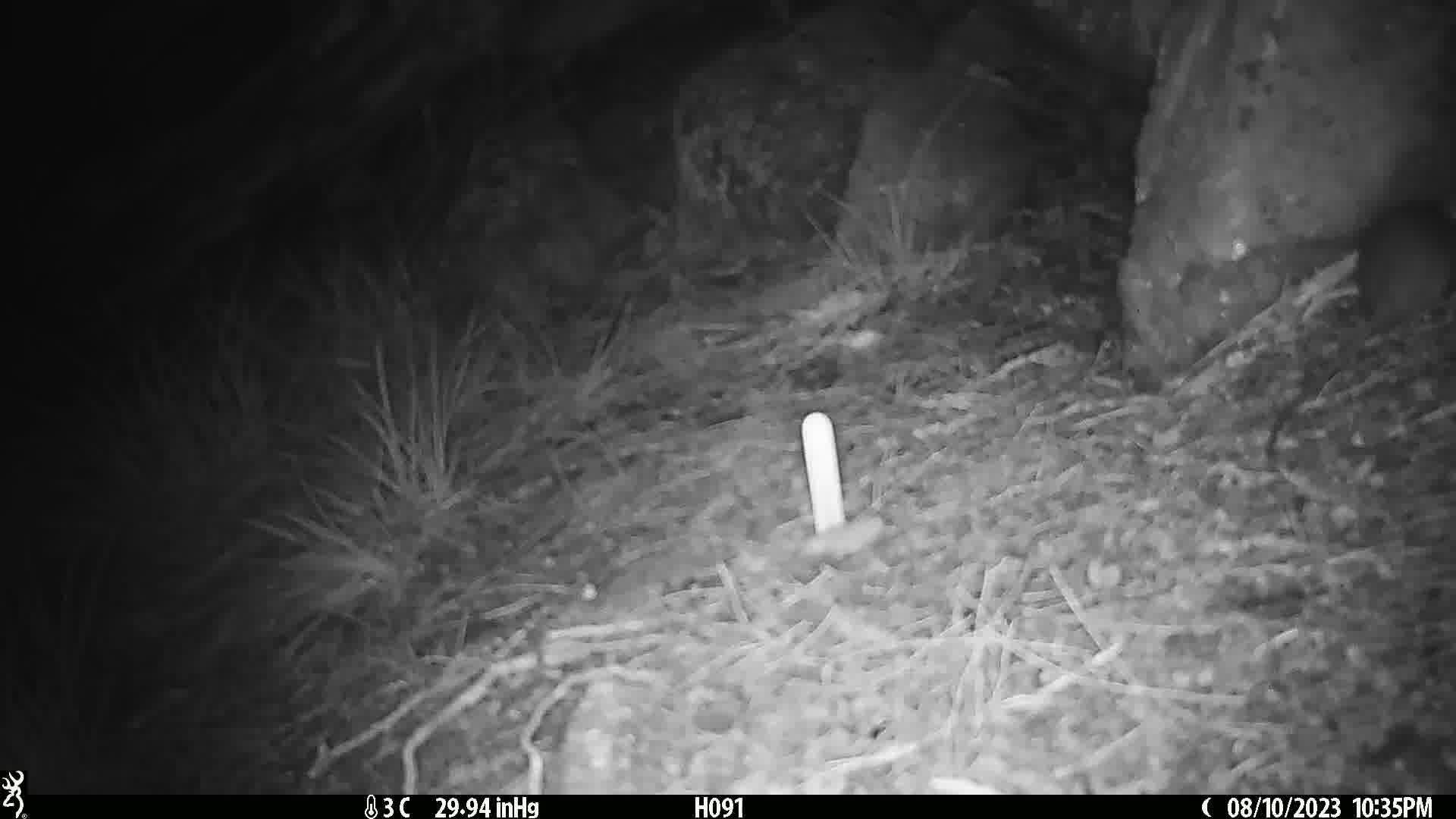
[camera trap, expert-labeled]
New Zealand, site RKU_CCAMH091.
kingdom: Animalia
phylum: Chordata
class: Mammalia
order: Rodentia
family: Muridae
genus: Rattus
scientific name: Rattus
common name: rat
Rat (Rattus).